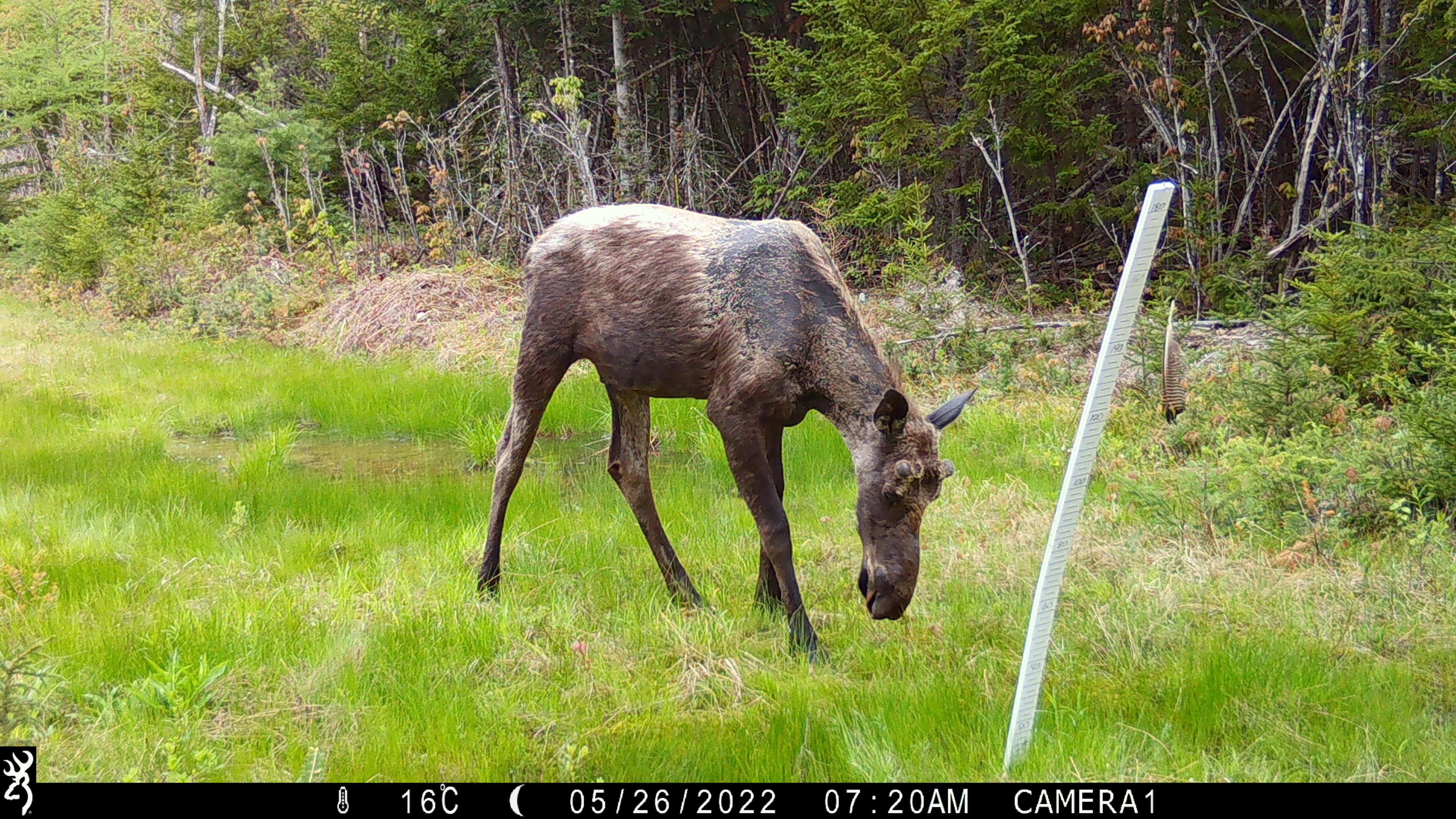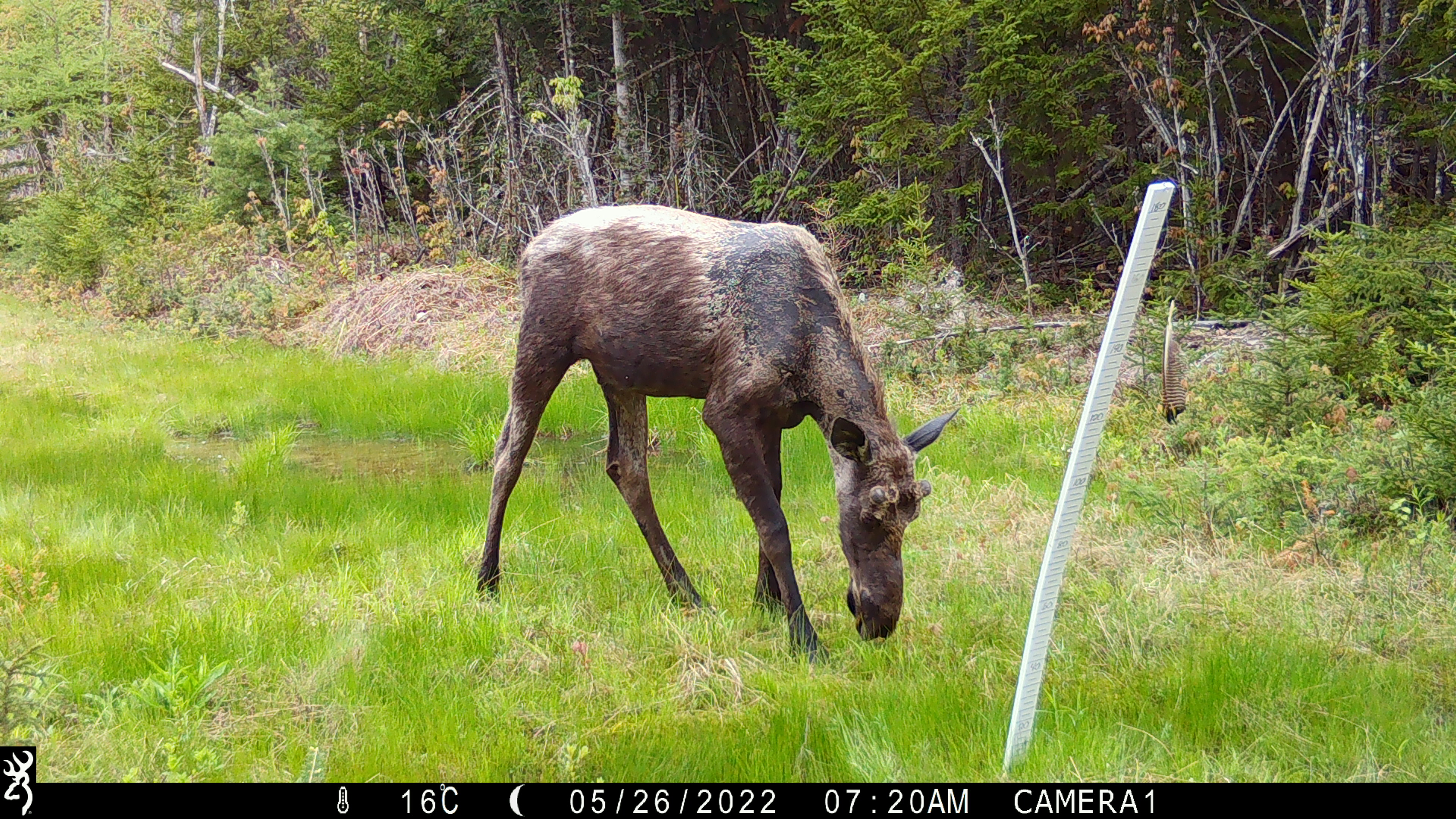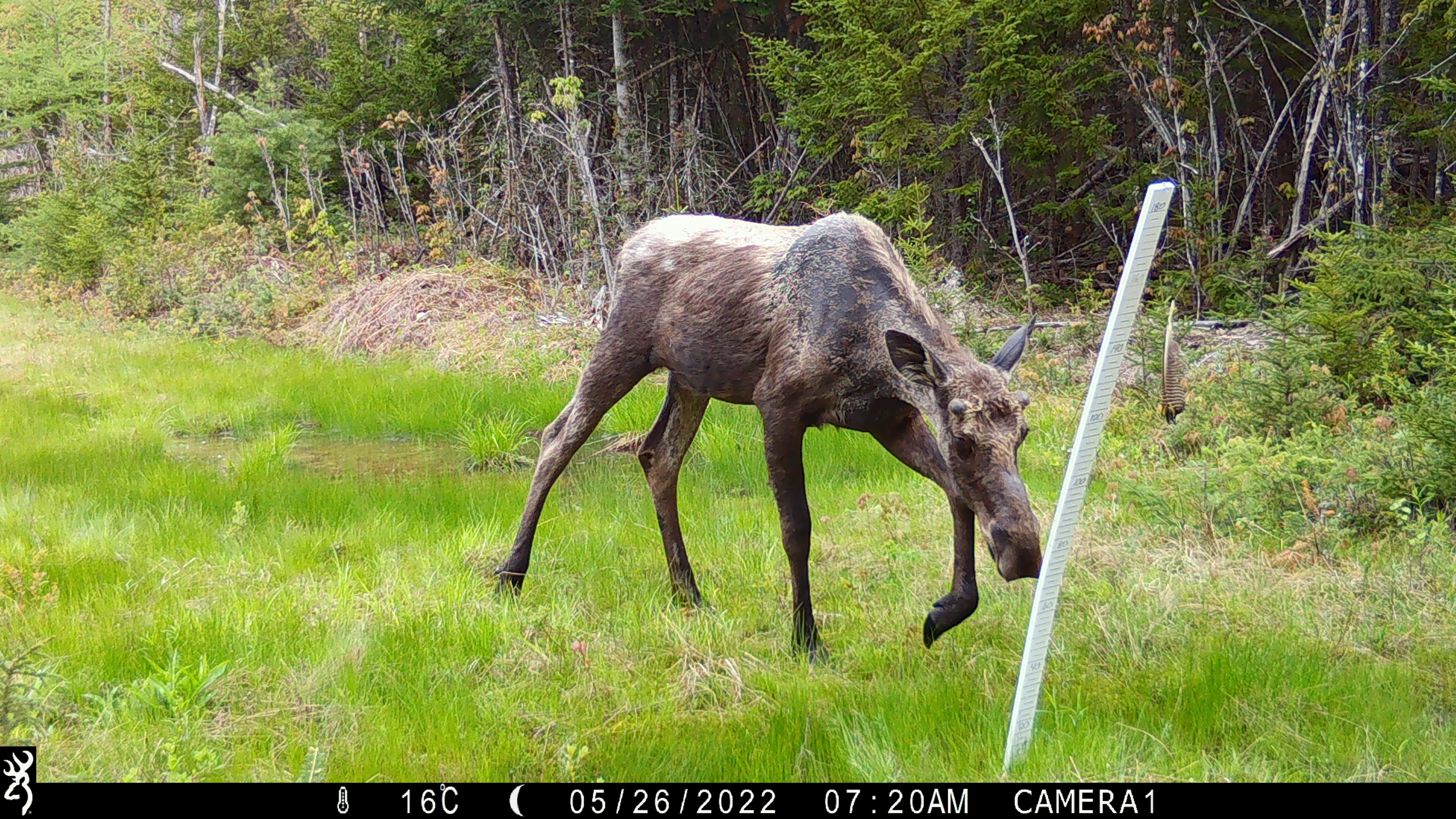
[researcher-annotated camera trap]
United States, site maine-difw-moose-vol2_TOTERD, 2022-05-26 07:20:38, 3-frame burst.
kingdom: Animalia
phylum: Chordata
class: Mammalia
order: Artiodactyla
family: Cervidae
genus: Alces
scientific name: Alces alces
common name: moose